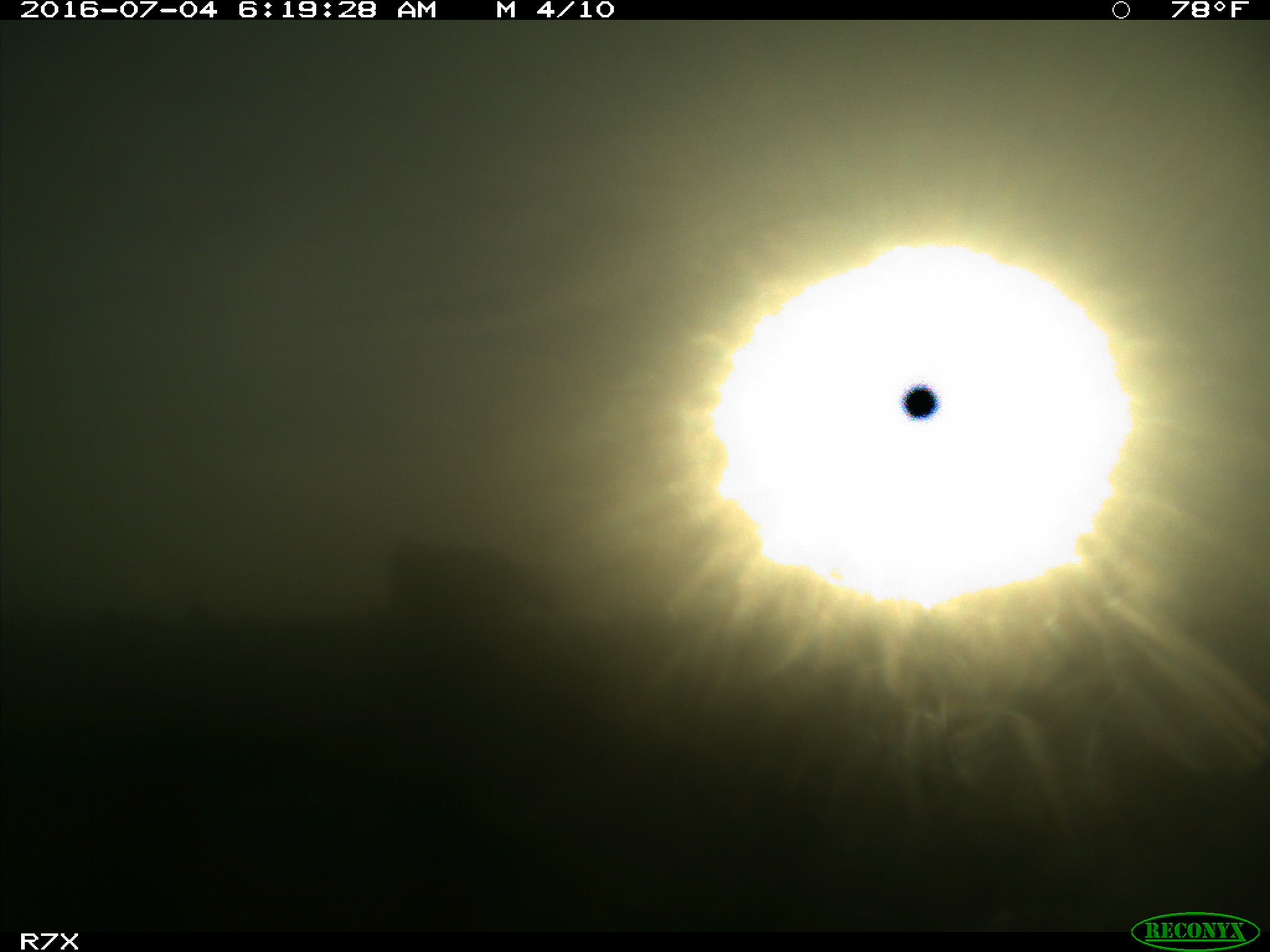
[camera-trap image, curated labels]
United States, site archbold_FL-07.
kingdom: Animalia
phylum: Chordata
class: Mammalia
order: Artiodactyla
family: Bovidae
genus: Bos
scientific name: Bos taurus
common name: domestic cow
Bos taurus (domestic cow).